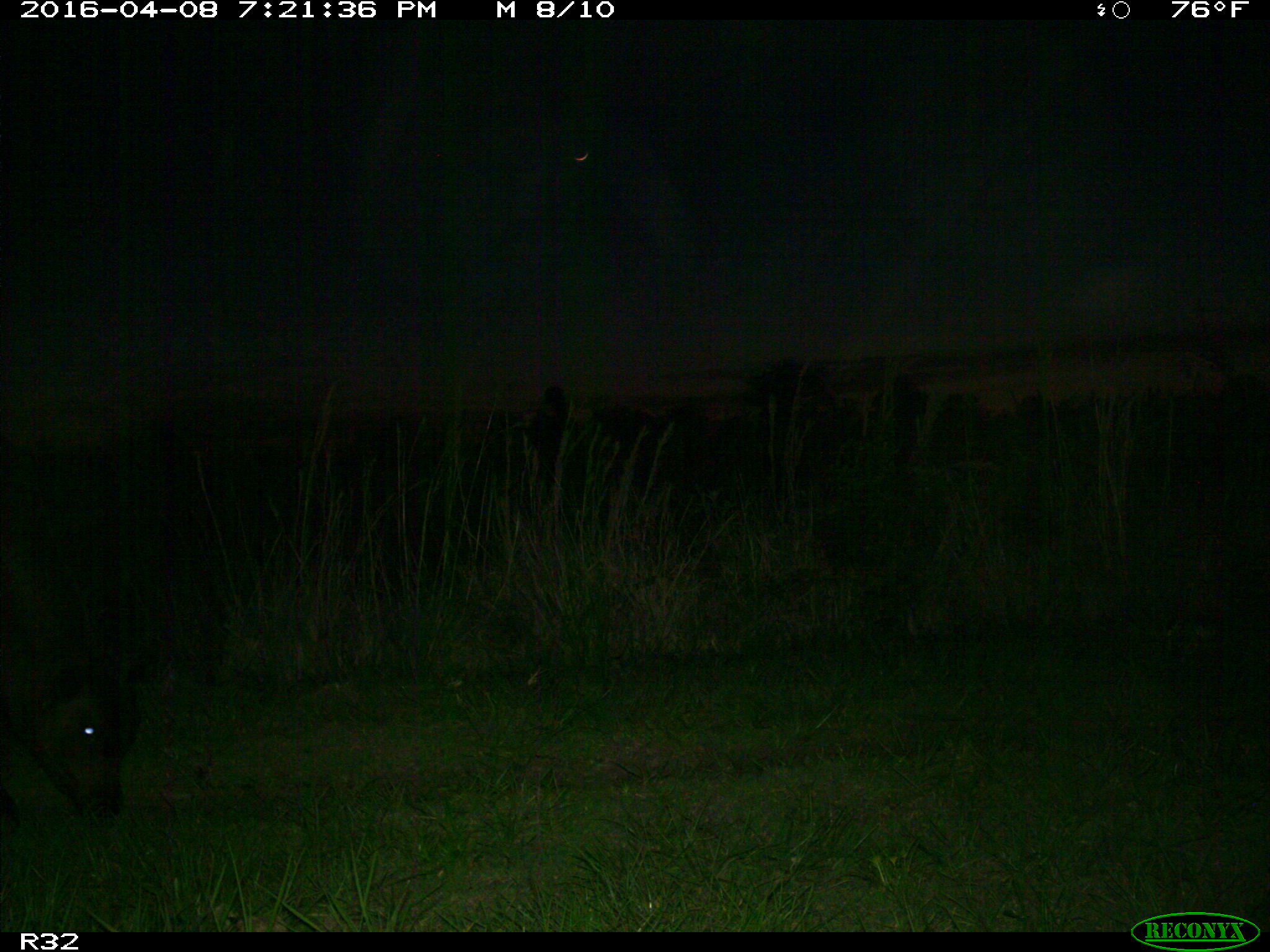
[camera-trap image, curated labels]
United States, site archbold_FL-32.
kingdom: Animalia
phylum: Chordata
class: Mammalia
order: Artiodactyla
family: Bovidae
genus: Bos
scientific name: Bos taurus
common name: domestic cow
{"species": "Bos taurus (domestic cow)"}